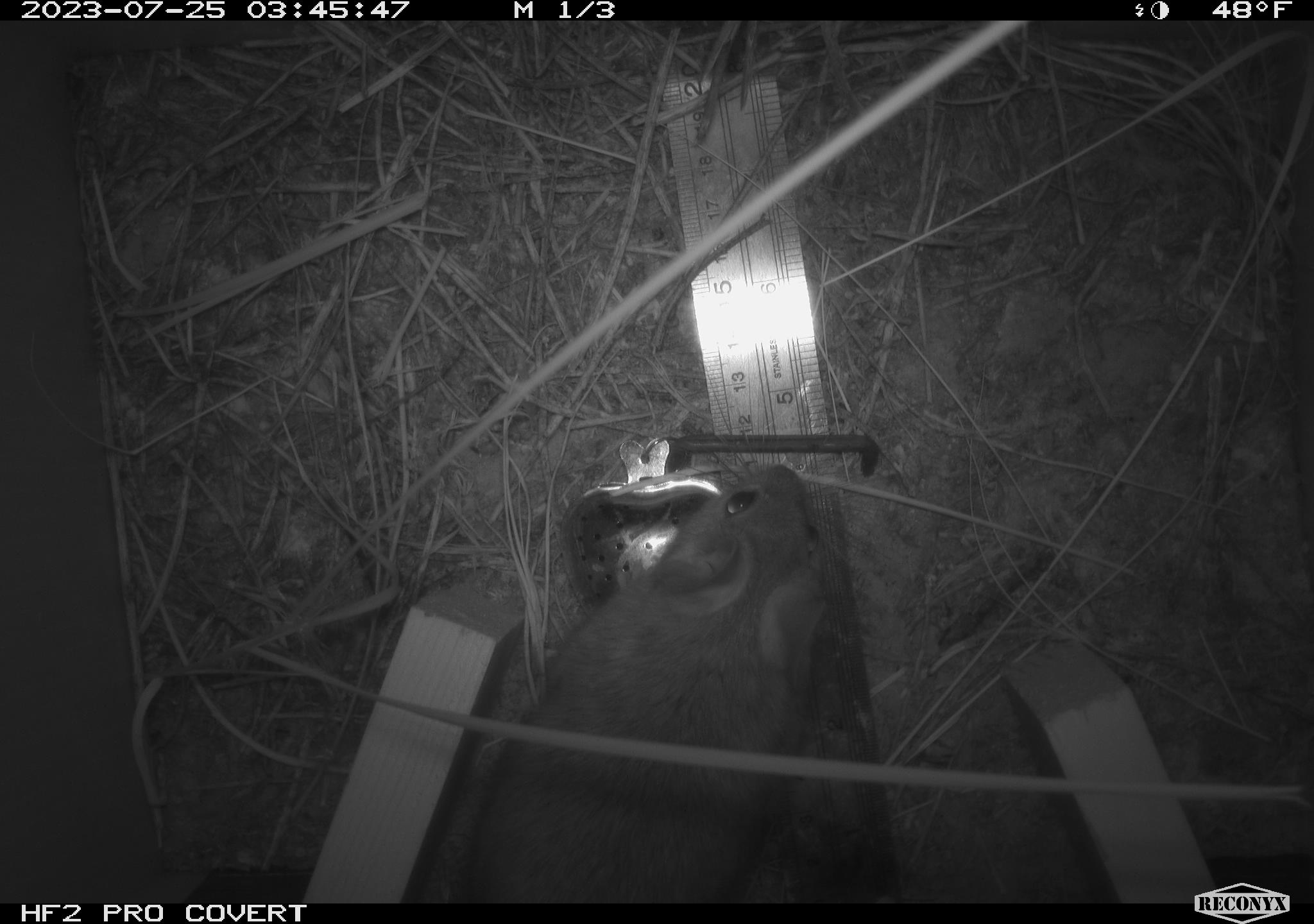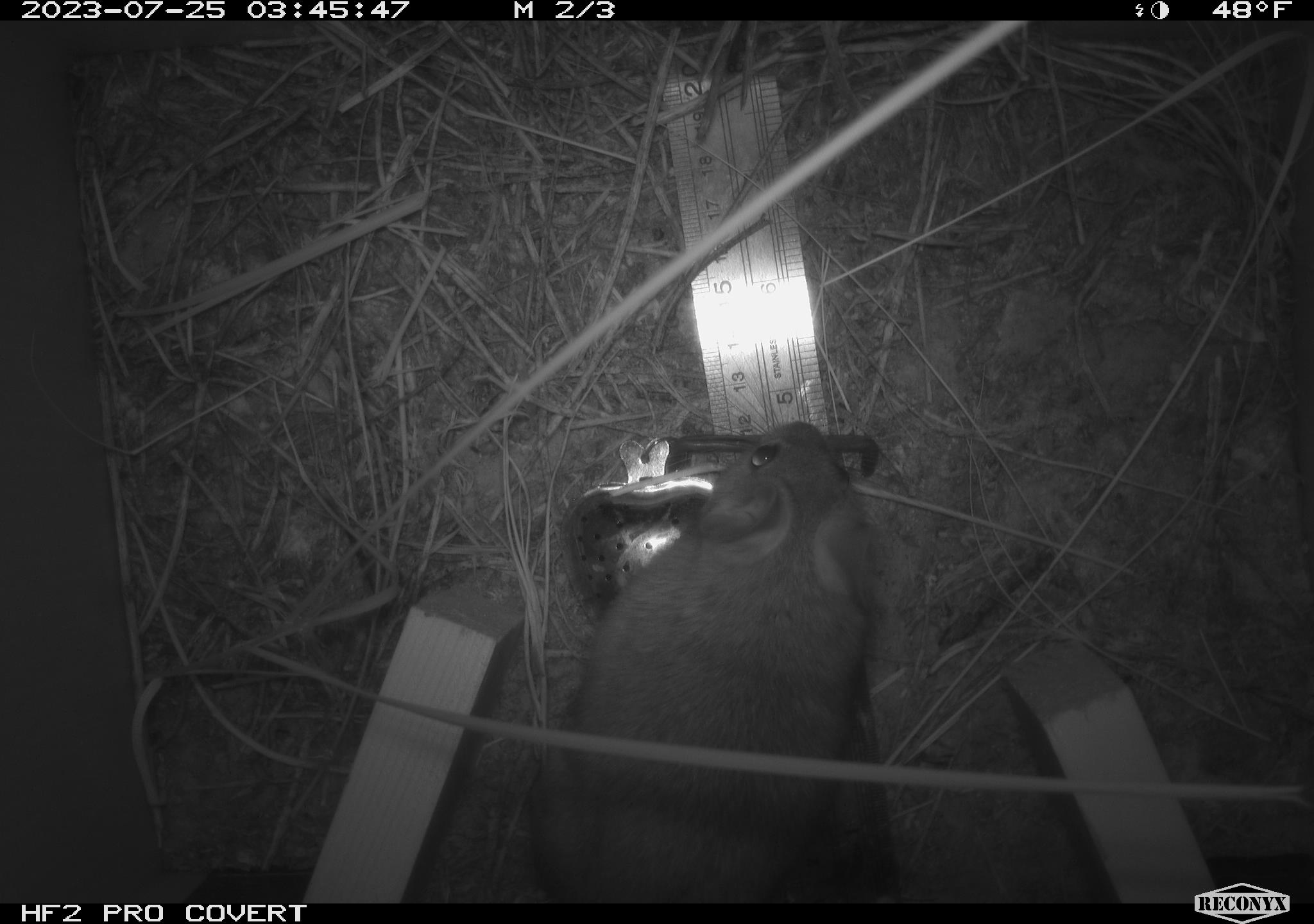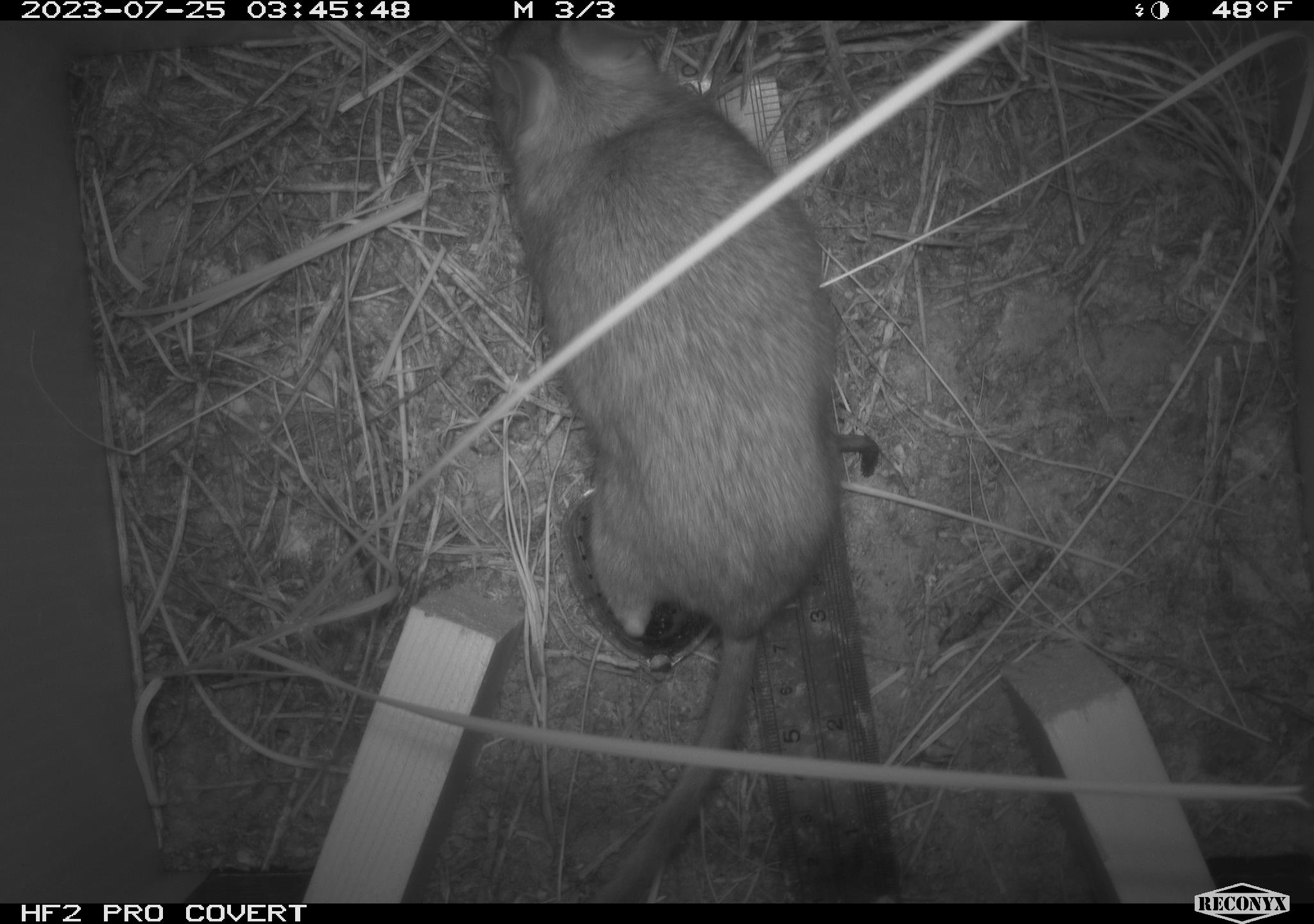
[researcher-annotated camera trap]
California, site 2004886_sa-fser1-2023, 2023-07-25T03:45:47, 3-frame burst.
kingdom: Animalia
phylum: Chordata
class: Mammalia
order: Rodentia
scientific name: Rodentia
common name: mouse species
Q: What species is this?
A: Mouse species (Rodentia).